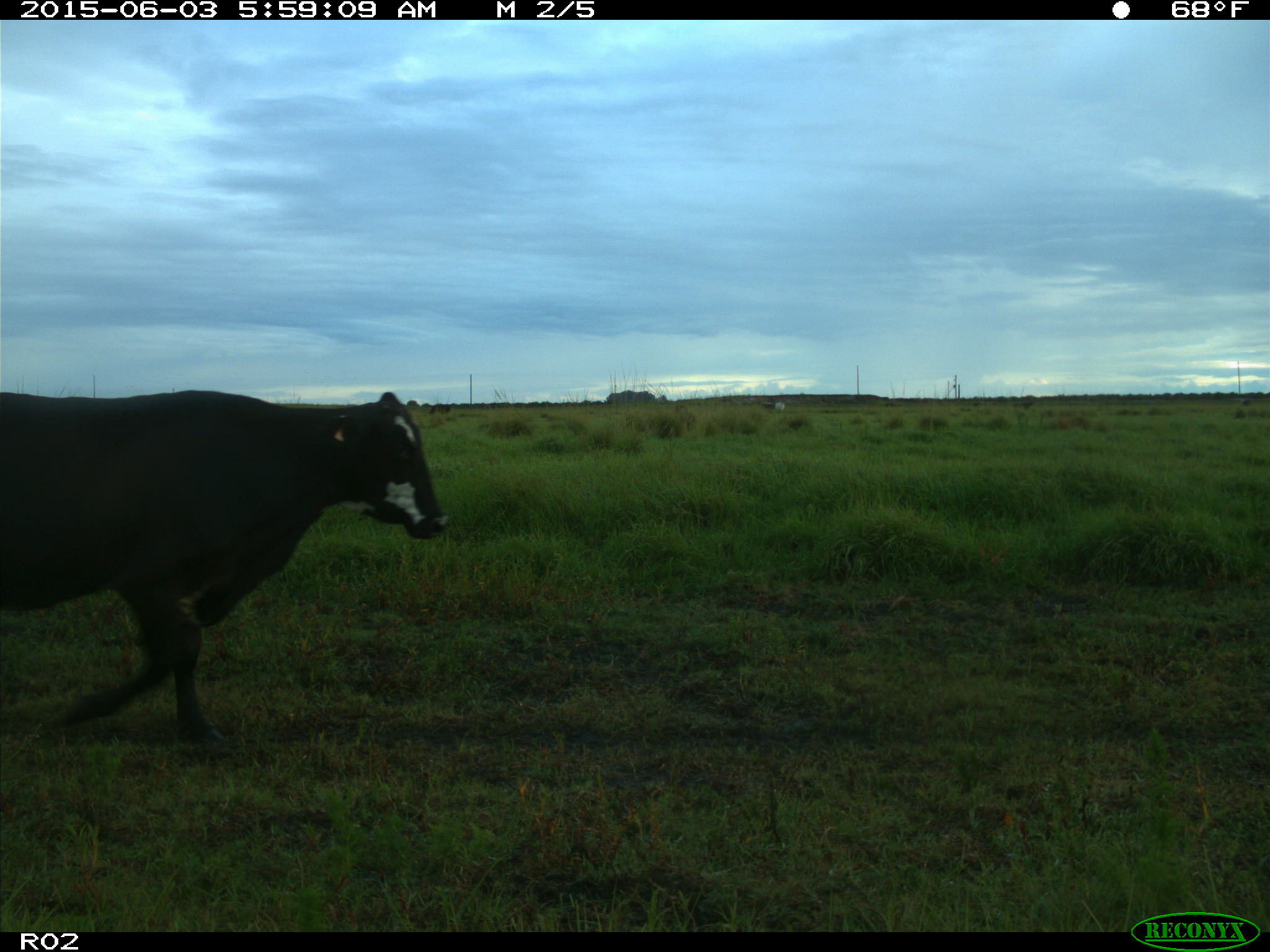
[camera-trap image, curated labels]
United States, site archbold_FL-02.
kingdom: Animalia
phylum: Chordata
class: Mammalia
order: Artiodactyla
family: Bovidae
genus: Bos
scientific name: Bos taurus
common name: domestic cow